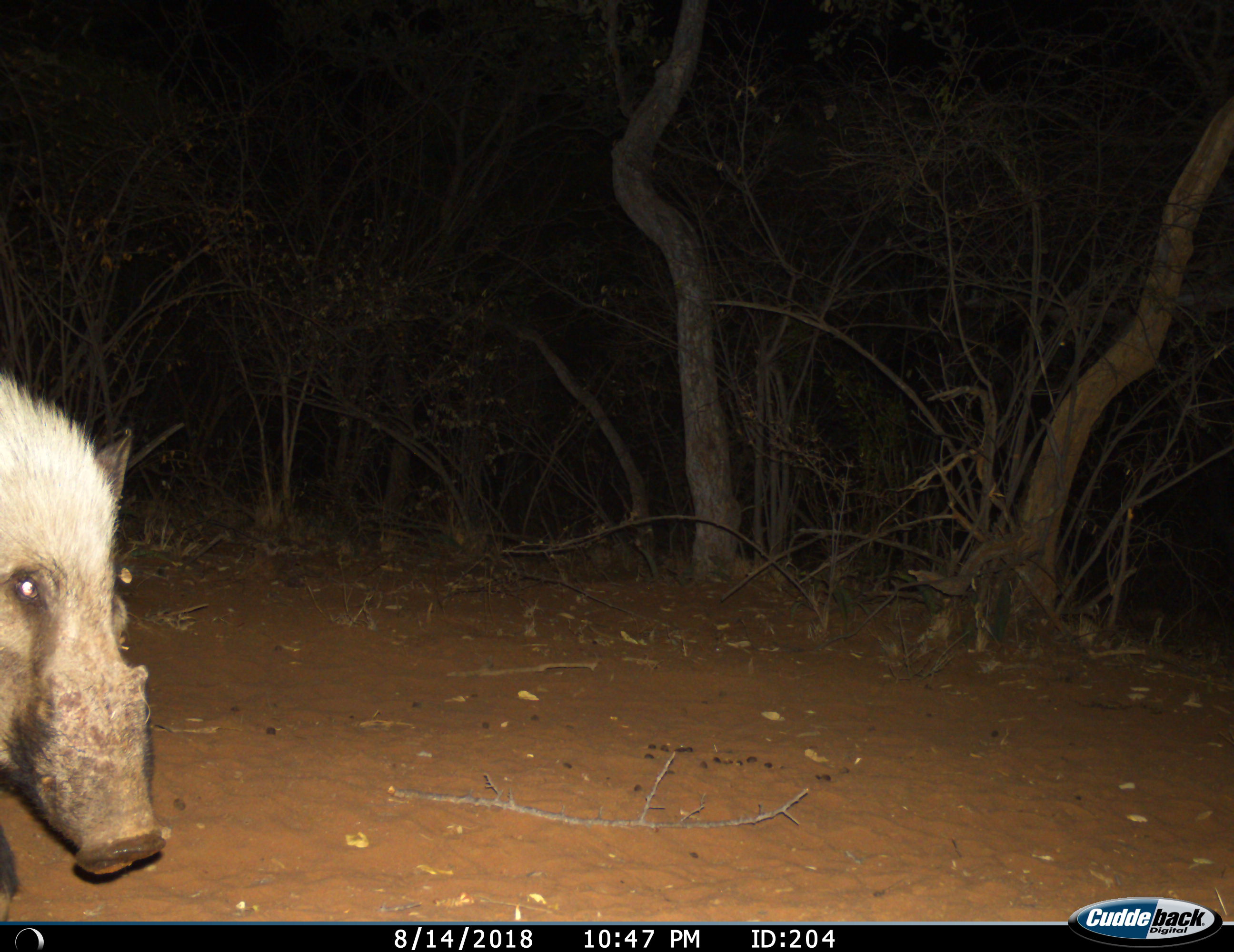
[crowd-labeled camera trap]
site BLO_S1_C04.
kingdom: Animalia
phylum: Chordata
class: Mammalia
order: Artiodactyla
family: Suidae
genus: Potamochoerus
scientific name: Potamochoerus larvatus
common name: bushpig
Bushpig (Potamochoerus larvatus), count 1. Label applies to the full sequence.